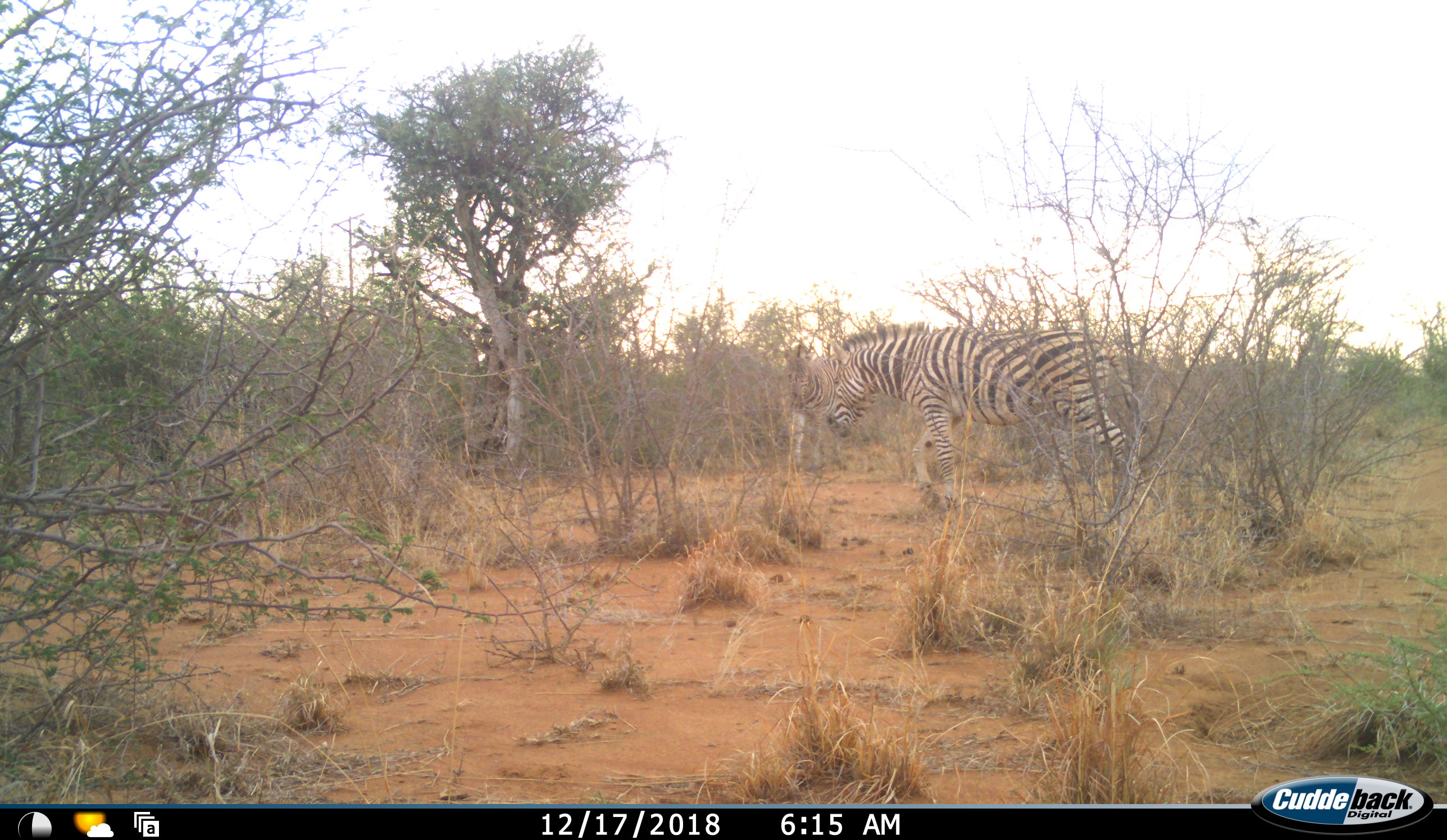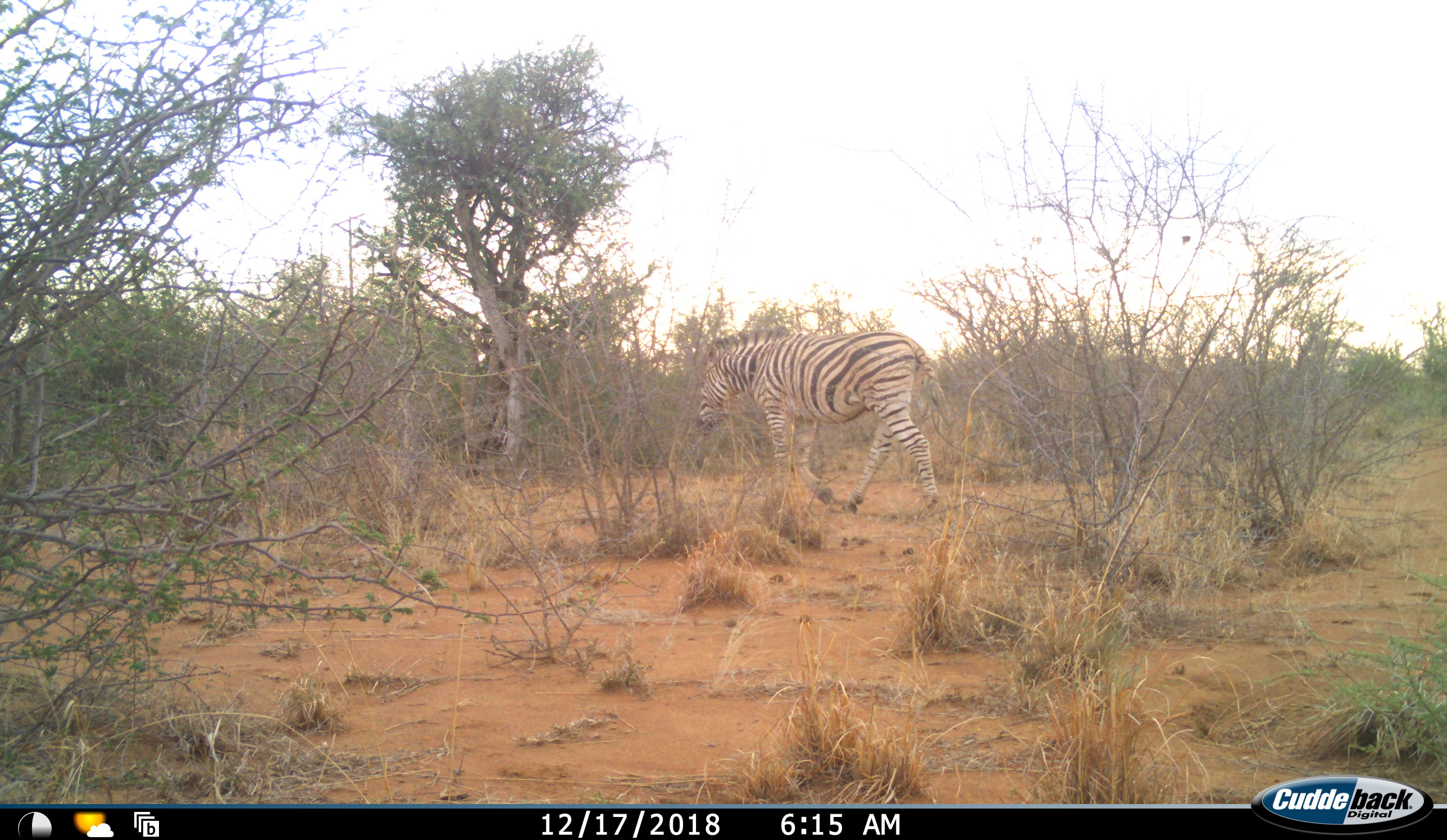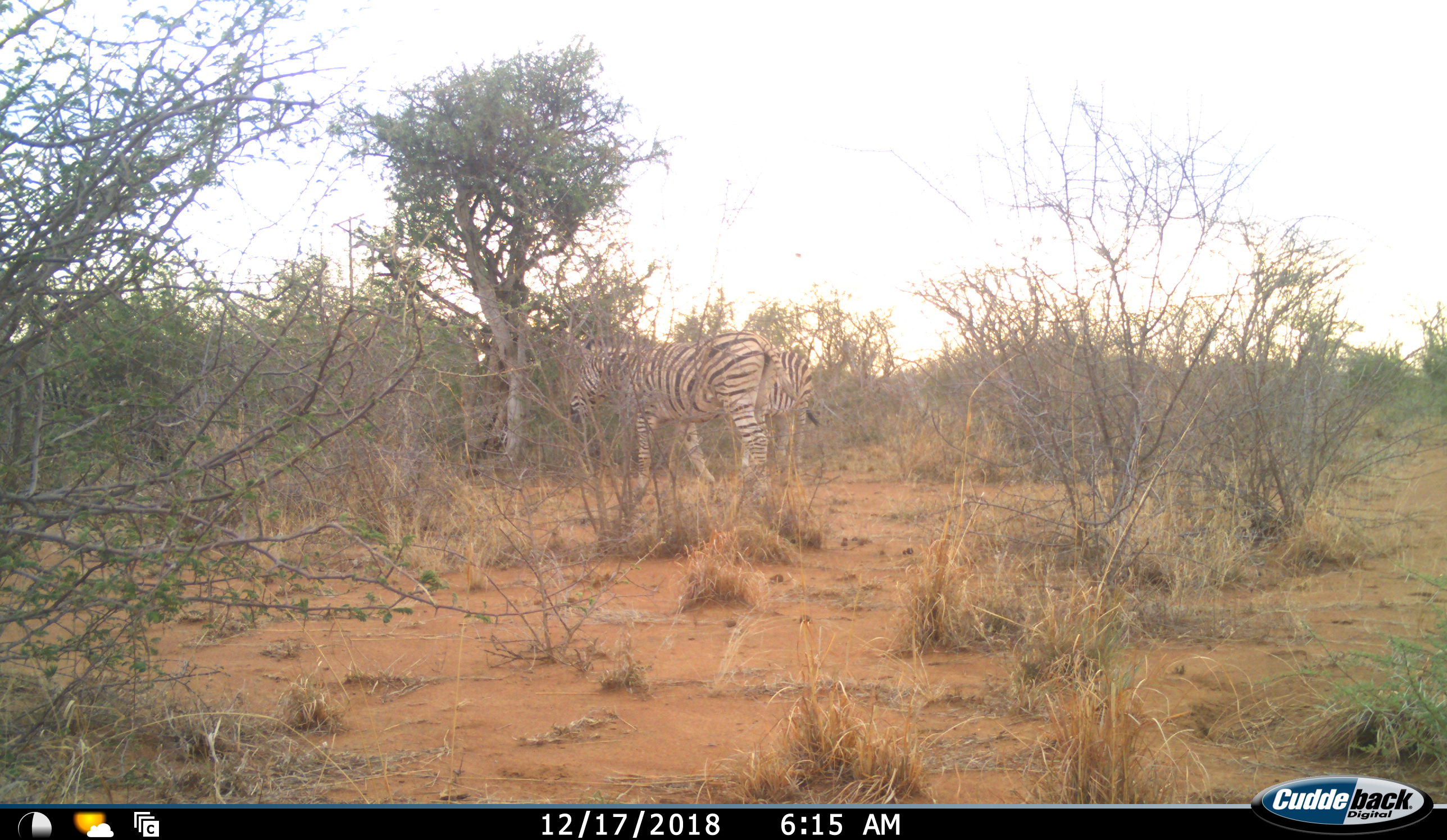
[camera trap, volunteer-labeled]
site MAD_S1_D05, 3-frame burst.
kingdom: Animalia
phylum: Chordata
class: Mammalia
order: Perissodactyla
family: Equidae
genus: Equus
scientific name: Equus quagga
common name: plains zebra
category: zebraplains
Zebraplains (plains zebra) (Equus quagga), count 2. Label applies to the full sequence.